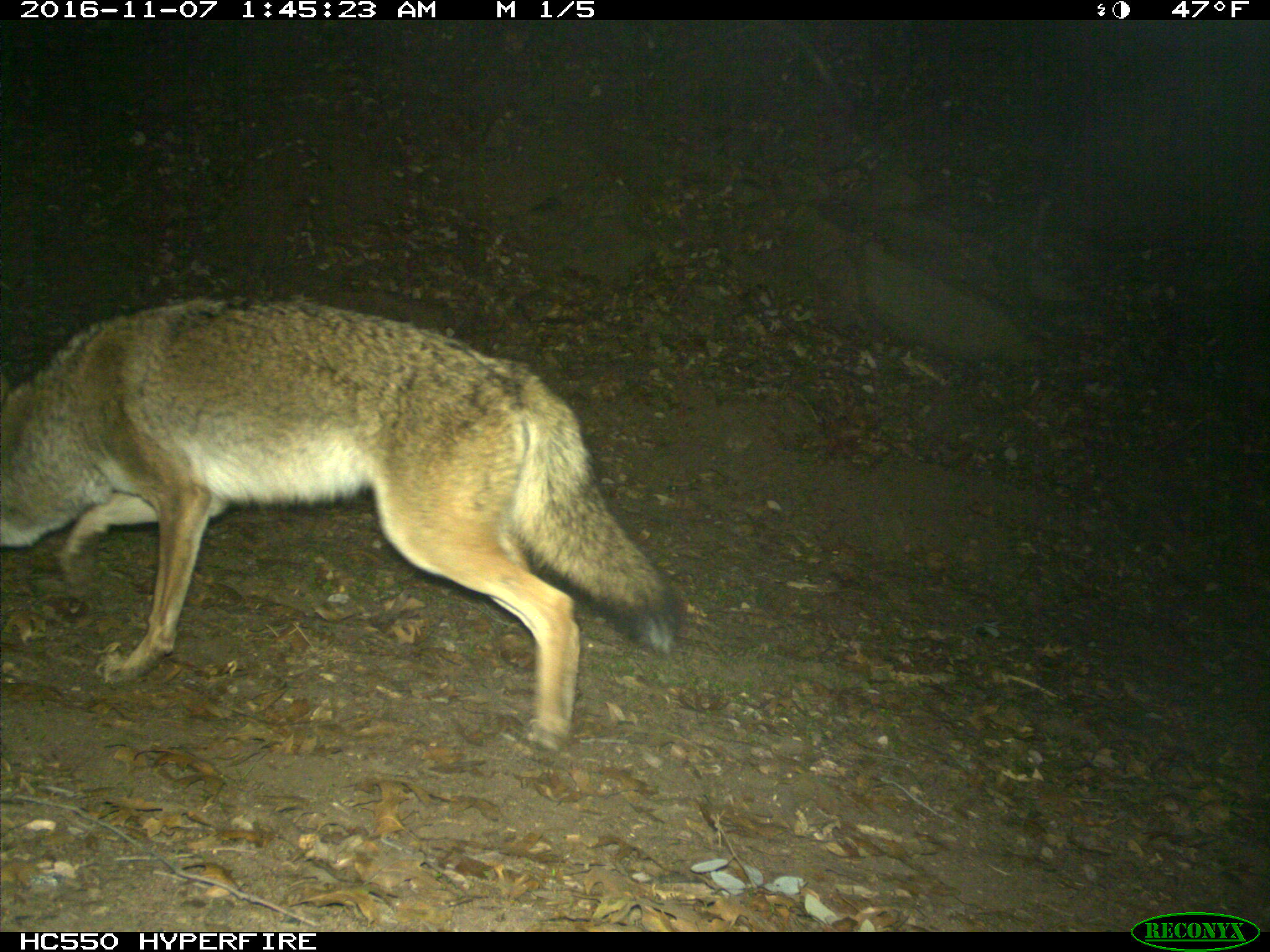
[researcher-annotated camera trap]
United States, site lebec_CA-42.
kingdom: Animalia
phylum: Chordata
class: Mammalia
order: Carnivora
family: Canidae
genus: Canis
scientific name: Canis latrans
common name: coyote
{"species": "Canis latrans (coyote)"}